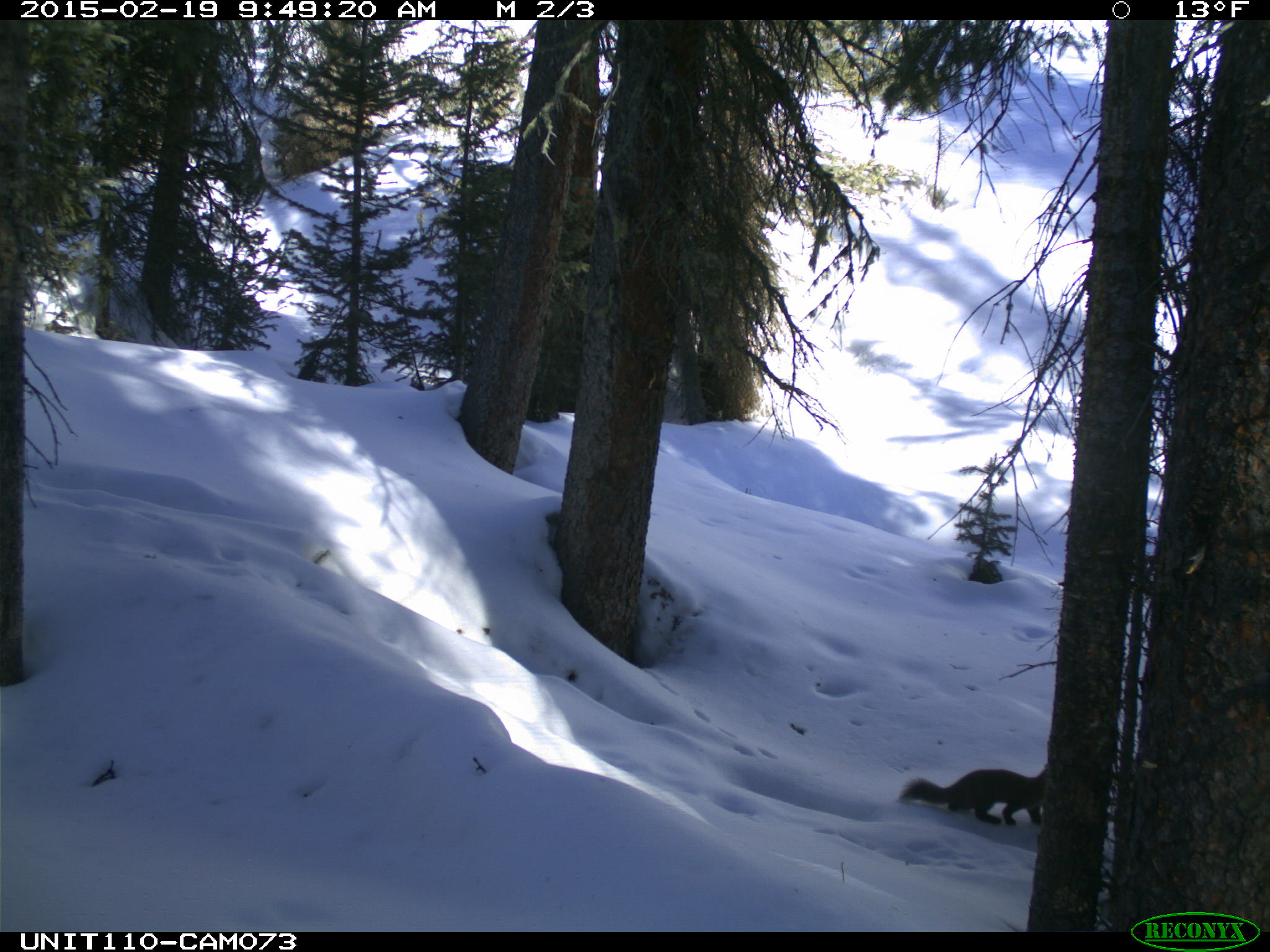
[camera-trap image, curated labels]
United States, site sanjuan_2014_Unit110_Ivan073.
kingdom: Animalia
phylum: Chordata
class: Mammalia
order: Carnivora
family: Mustelidae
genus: Martes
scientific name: Martes americana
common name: american marten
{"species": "Martes americana (american marten)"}